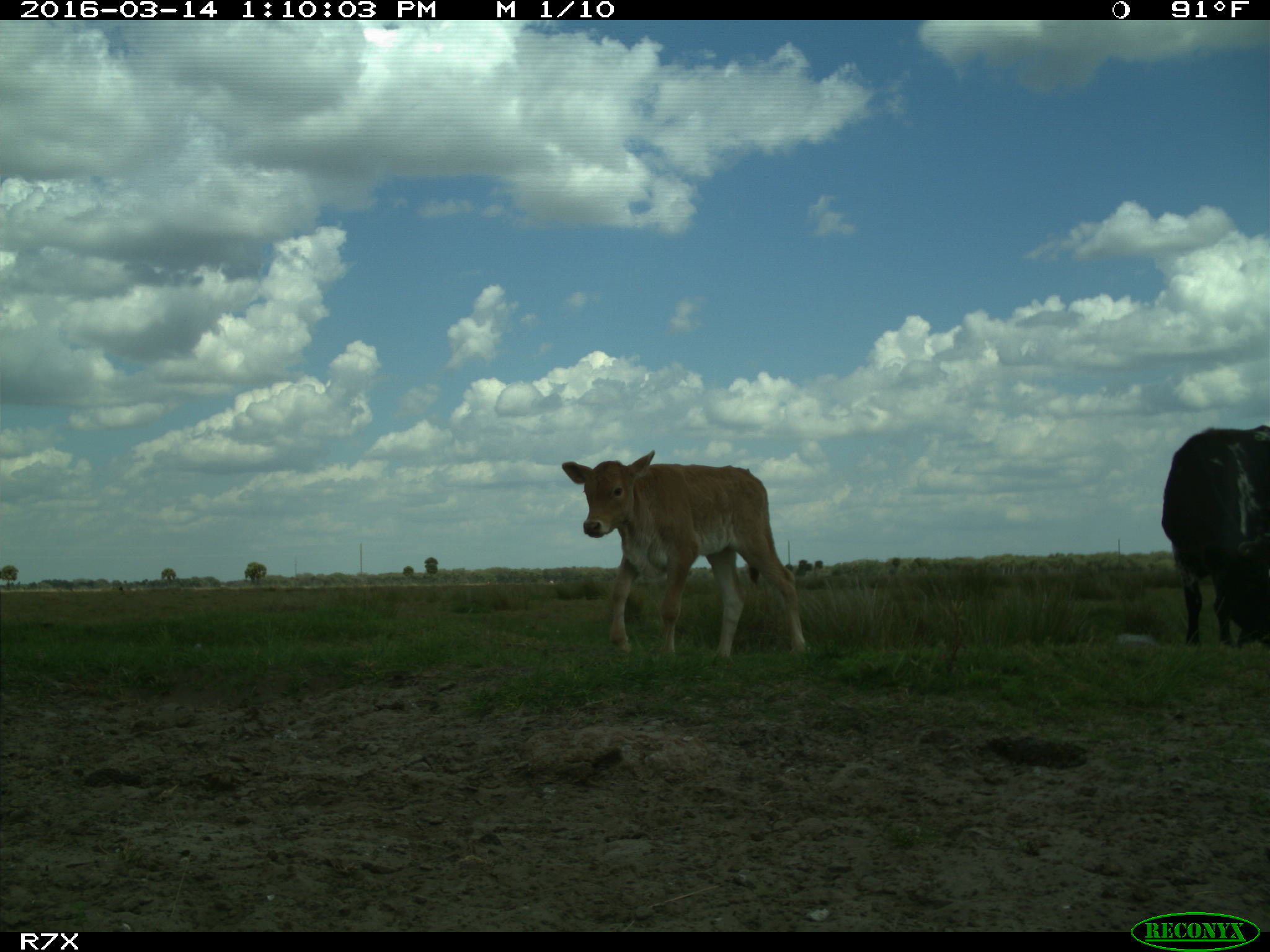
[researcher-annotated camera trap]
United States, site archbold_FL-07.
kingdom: Animalia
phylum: Chordata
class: Mammalia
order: Artiodactyla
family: Bovidae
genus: Bos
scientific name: Bos taurus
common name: domestic cow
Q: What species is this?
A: Bos taurus (domestic cow).